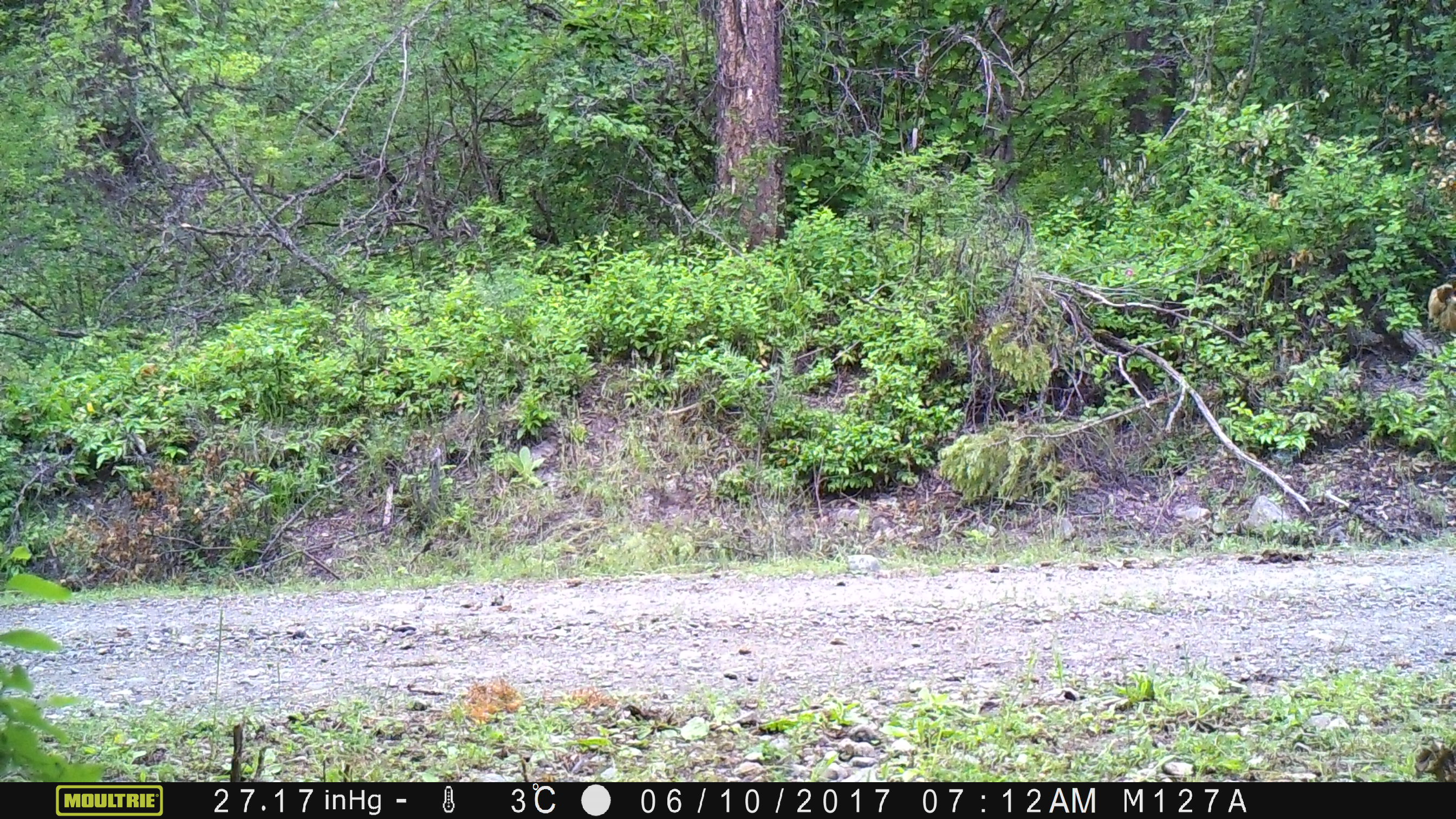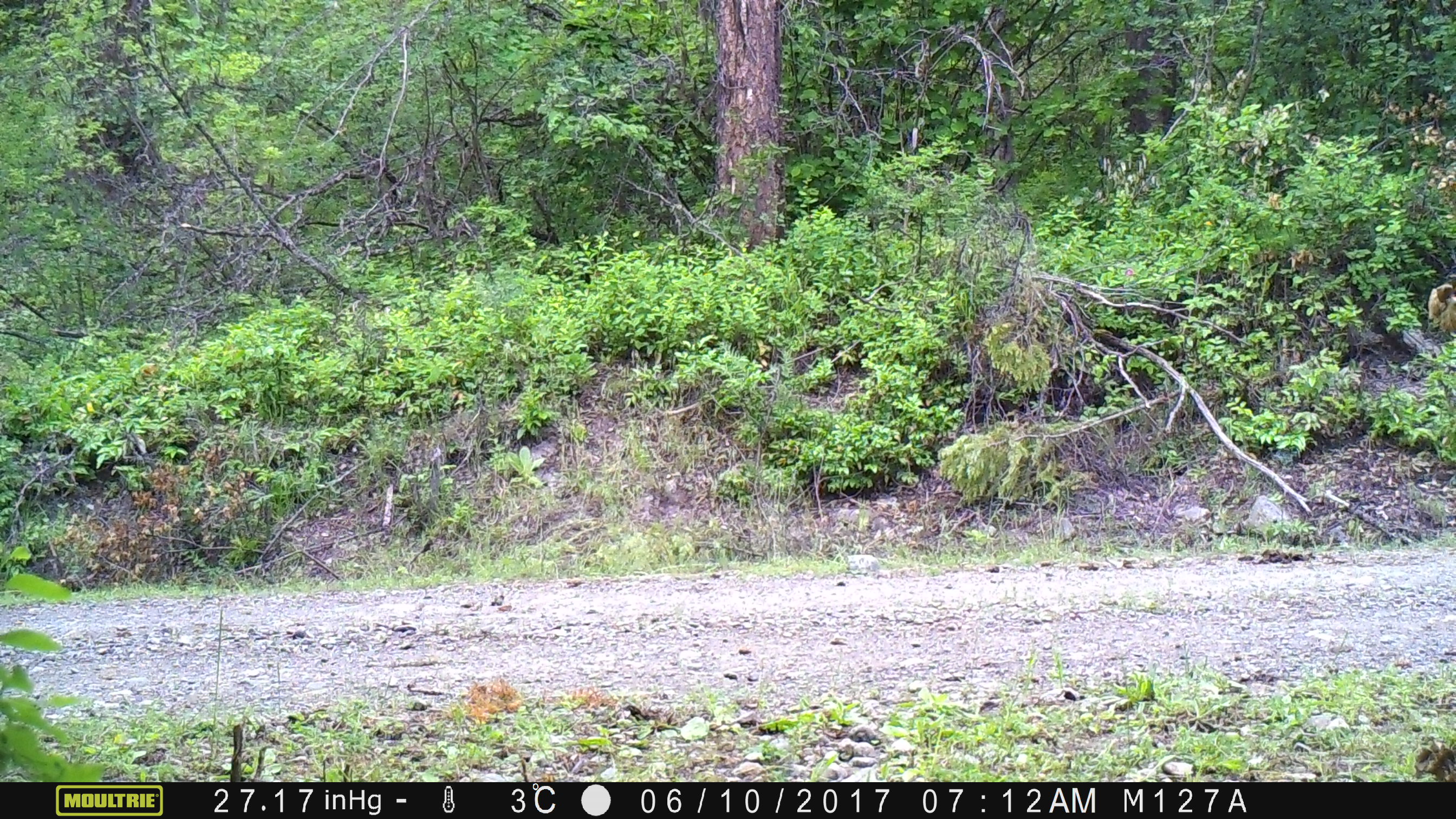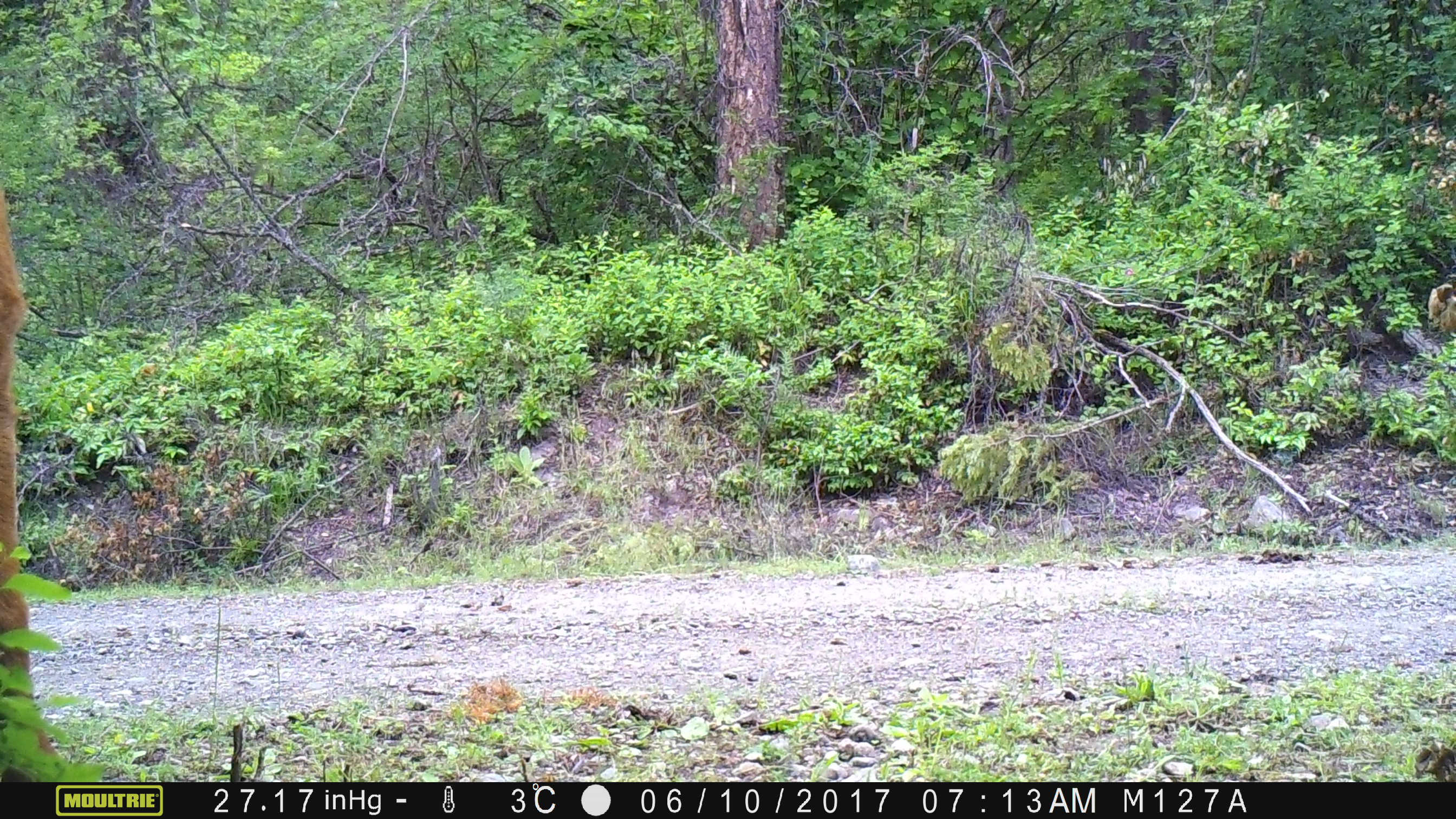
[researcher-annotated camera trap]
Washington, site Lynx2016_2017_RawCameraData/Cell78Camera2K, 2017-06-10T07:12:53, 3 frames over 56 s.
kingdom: Animalia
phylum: Chordata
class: Mammalia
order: Artiodactyla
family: Bovidae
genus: Bos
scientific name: Bos taurus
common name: domestic cattle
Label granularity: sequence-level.